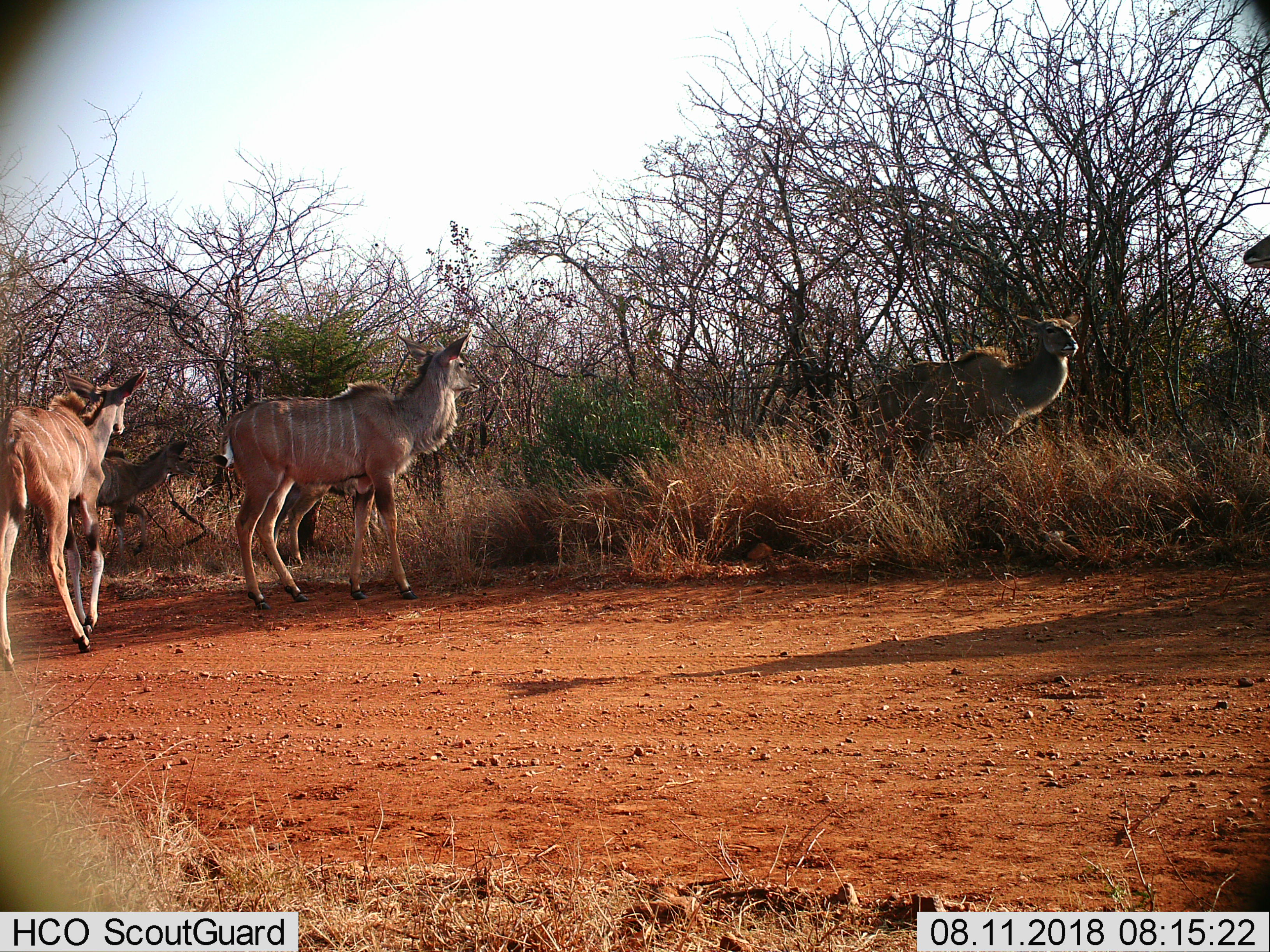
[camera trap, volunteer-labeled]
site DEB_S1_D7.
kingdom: Animalia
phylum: Chordata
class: Mammalia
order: Artiodactyla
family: Bovidae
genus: Tragelaphus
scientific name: Tragelaphus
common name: kudu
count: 6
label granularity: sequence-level